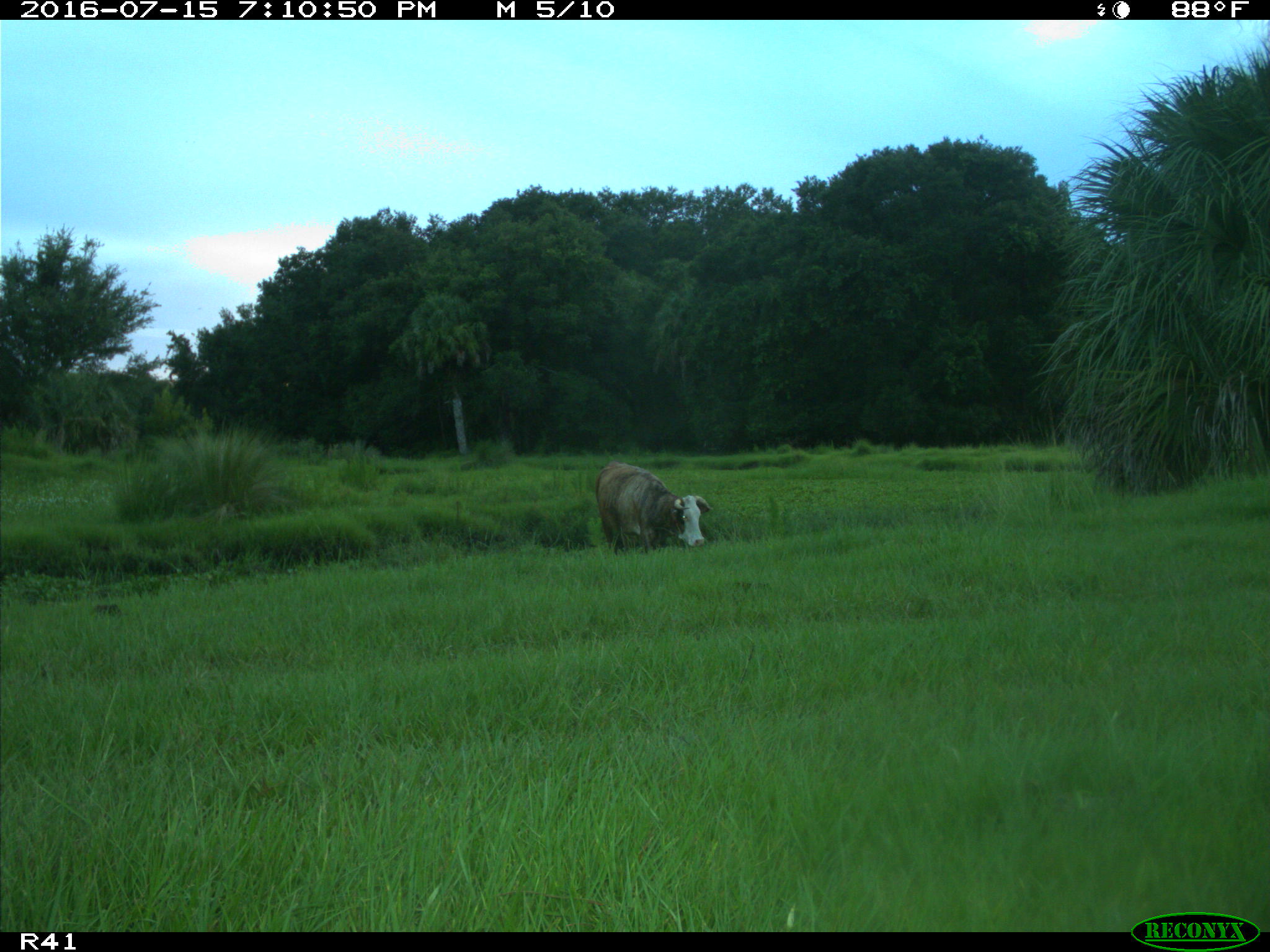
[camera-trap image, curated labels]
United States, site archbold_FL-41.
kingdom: Animalia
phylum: Chordata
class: Mammalia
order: Artiodactyla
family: Bovidae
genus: Bos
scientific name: Bos taurus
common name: domestic cow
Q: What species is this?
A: Bos taurus (domestic cow).